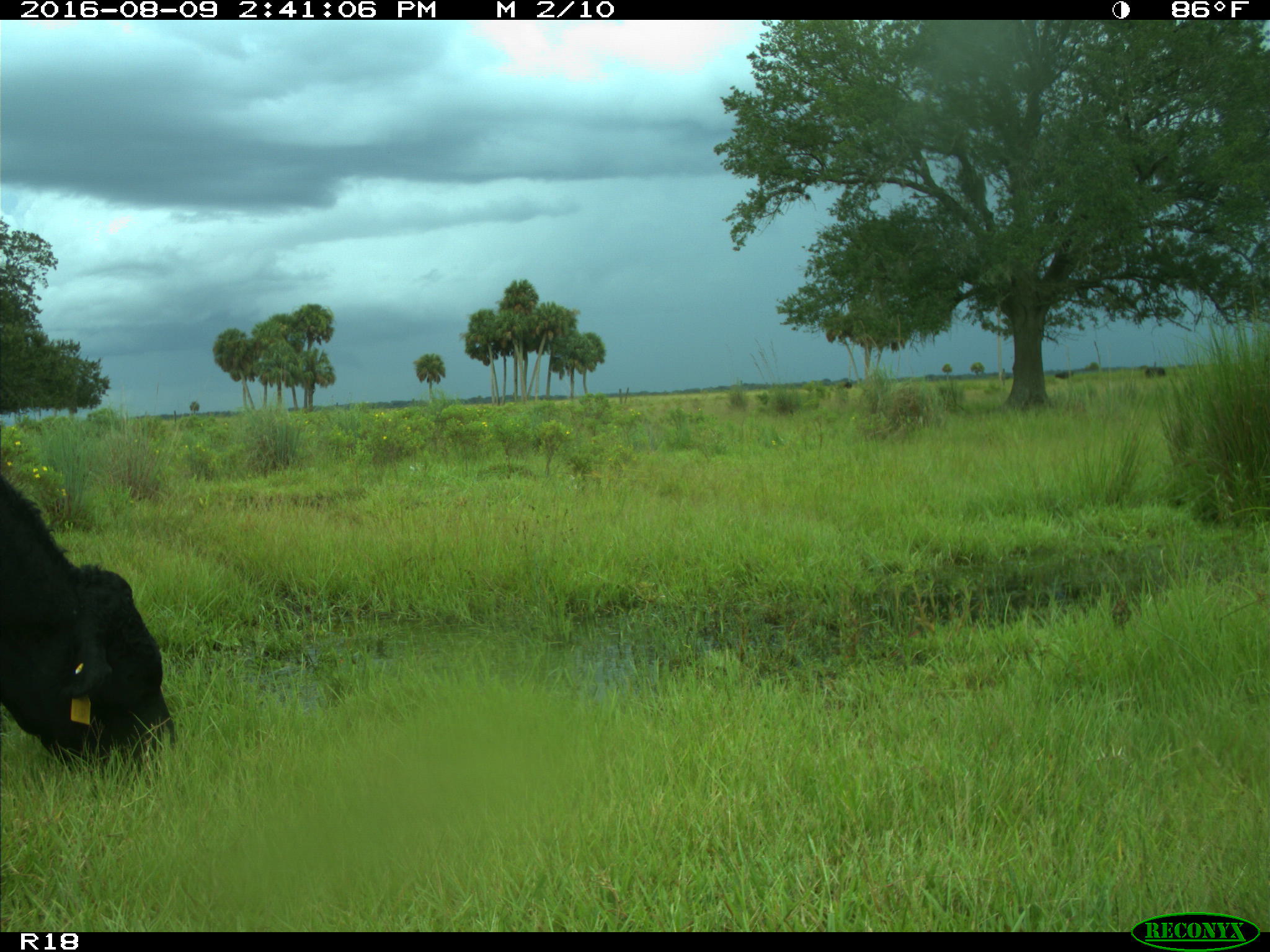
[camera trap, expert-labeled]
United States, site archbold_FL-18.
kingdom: Animalia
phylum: Chordata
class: Mammalia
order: Artiodactyla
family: Bovidae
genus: Bos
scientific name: Bos taurus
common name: domestic cow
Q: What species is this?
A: Bos taurus (domestic cow).